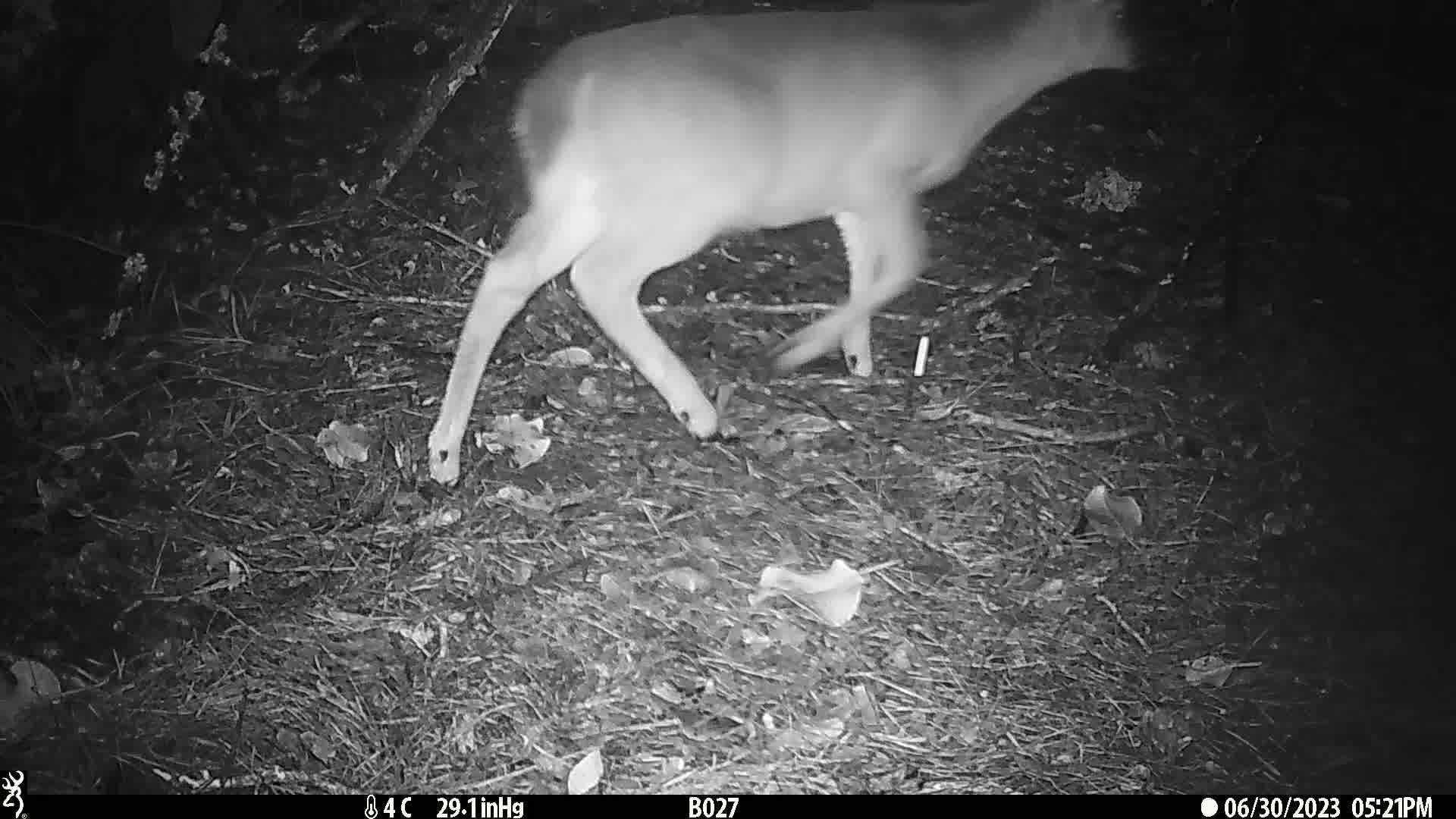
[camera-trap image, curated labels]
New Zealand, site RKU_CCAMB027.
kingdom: Animalia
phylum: Chordata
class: Mammalia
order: Artiodactyla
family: Cervidae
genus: Odocoileus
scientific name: Odocoileus virginianus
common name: white-tailed deer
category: white tailed deer